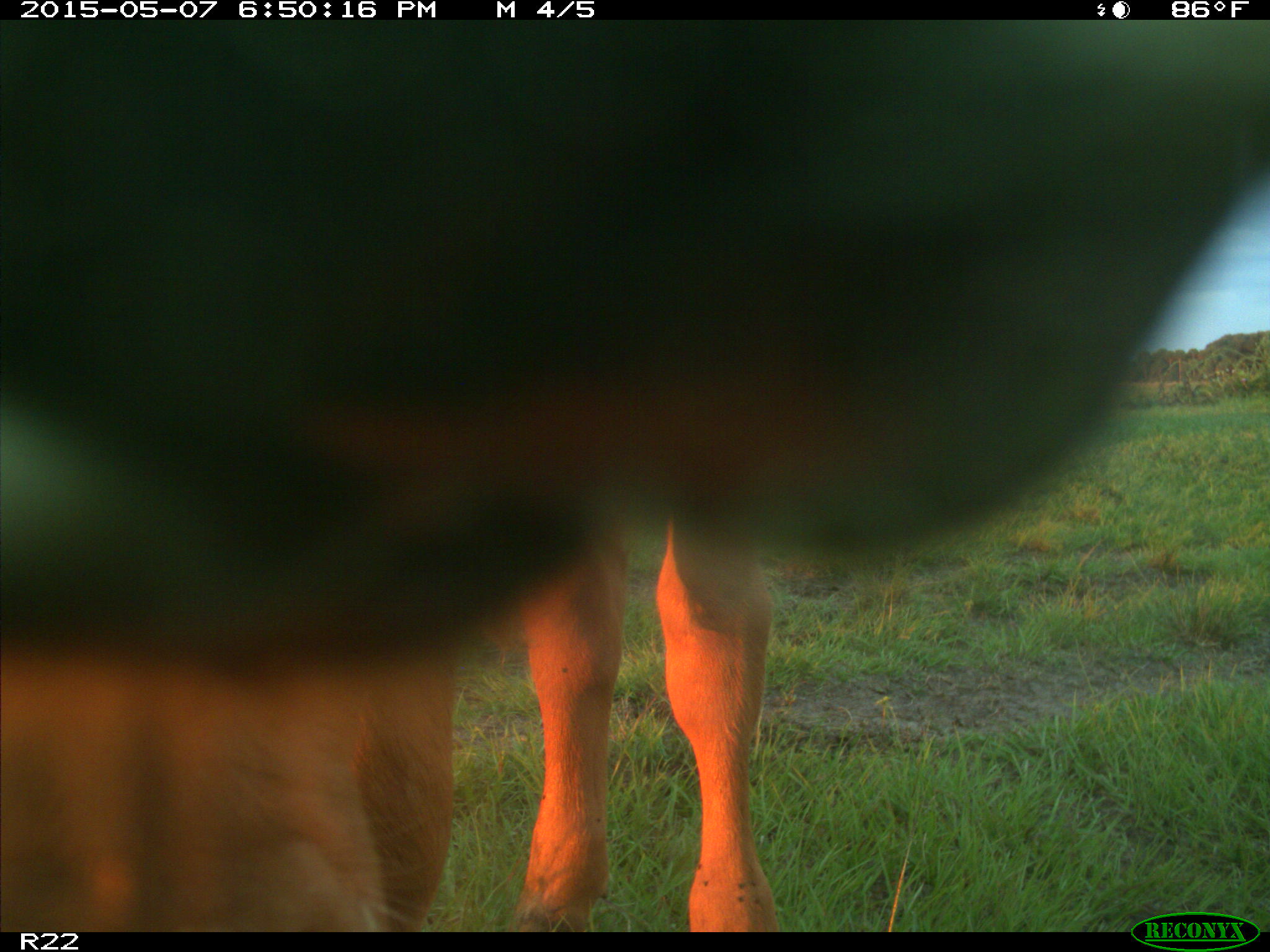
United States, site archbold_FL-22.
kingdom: Animalia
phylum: Chordata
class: Mammalia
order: Artiodactyla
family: Bovidae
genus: Bos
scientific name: Bos taurus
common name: domestic cow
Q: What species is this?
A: Bos taurus (domestic cow).